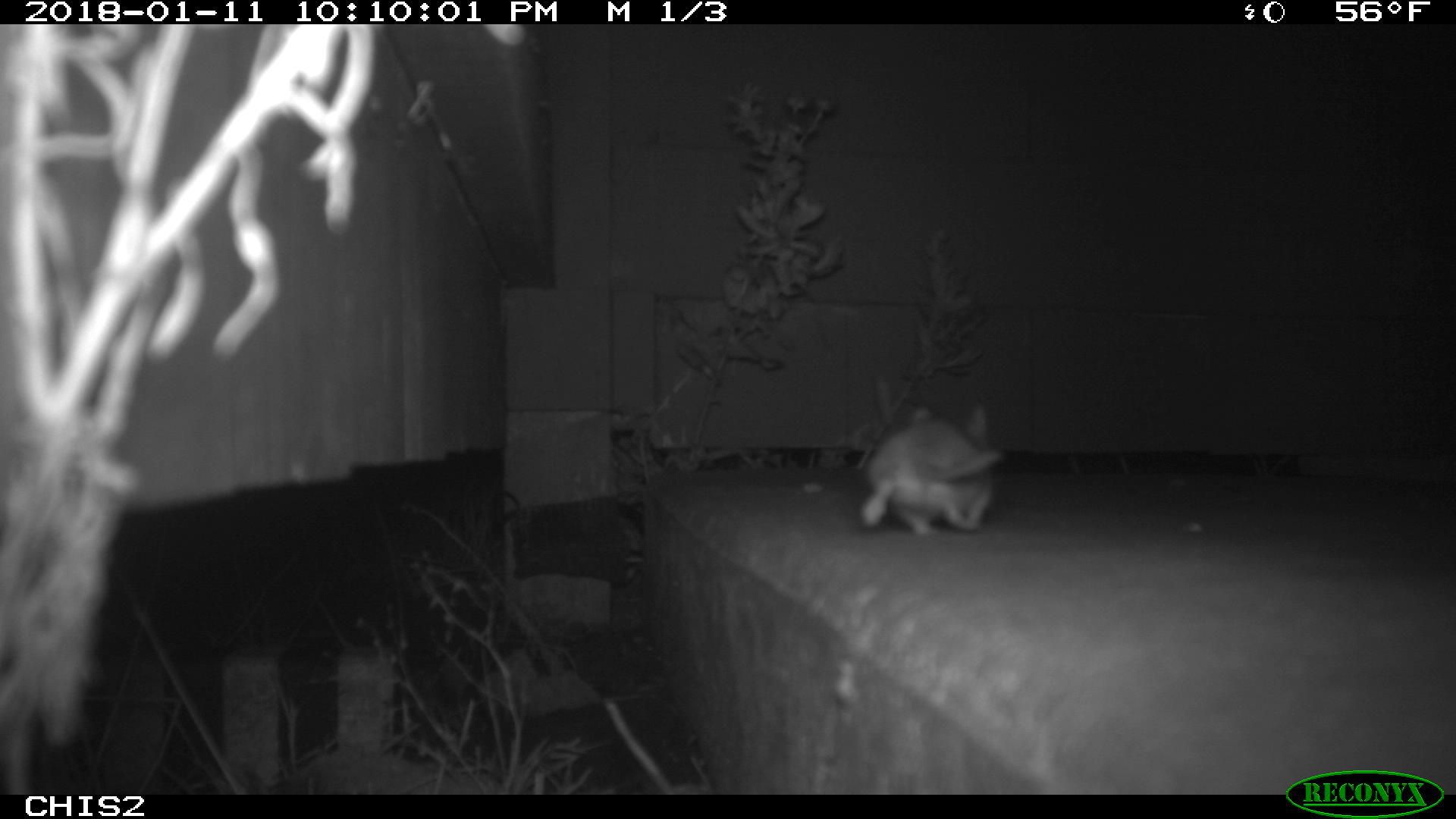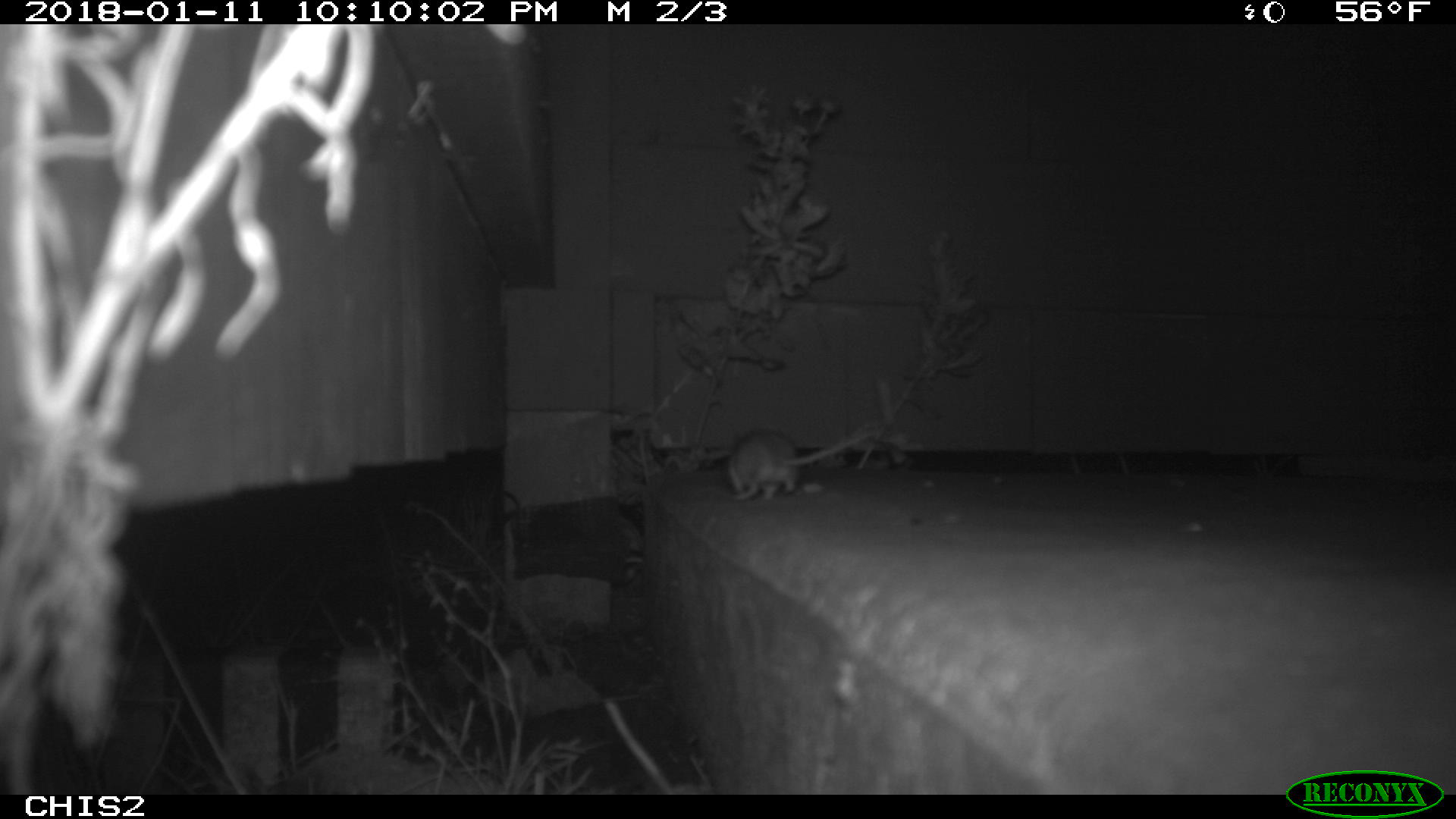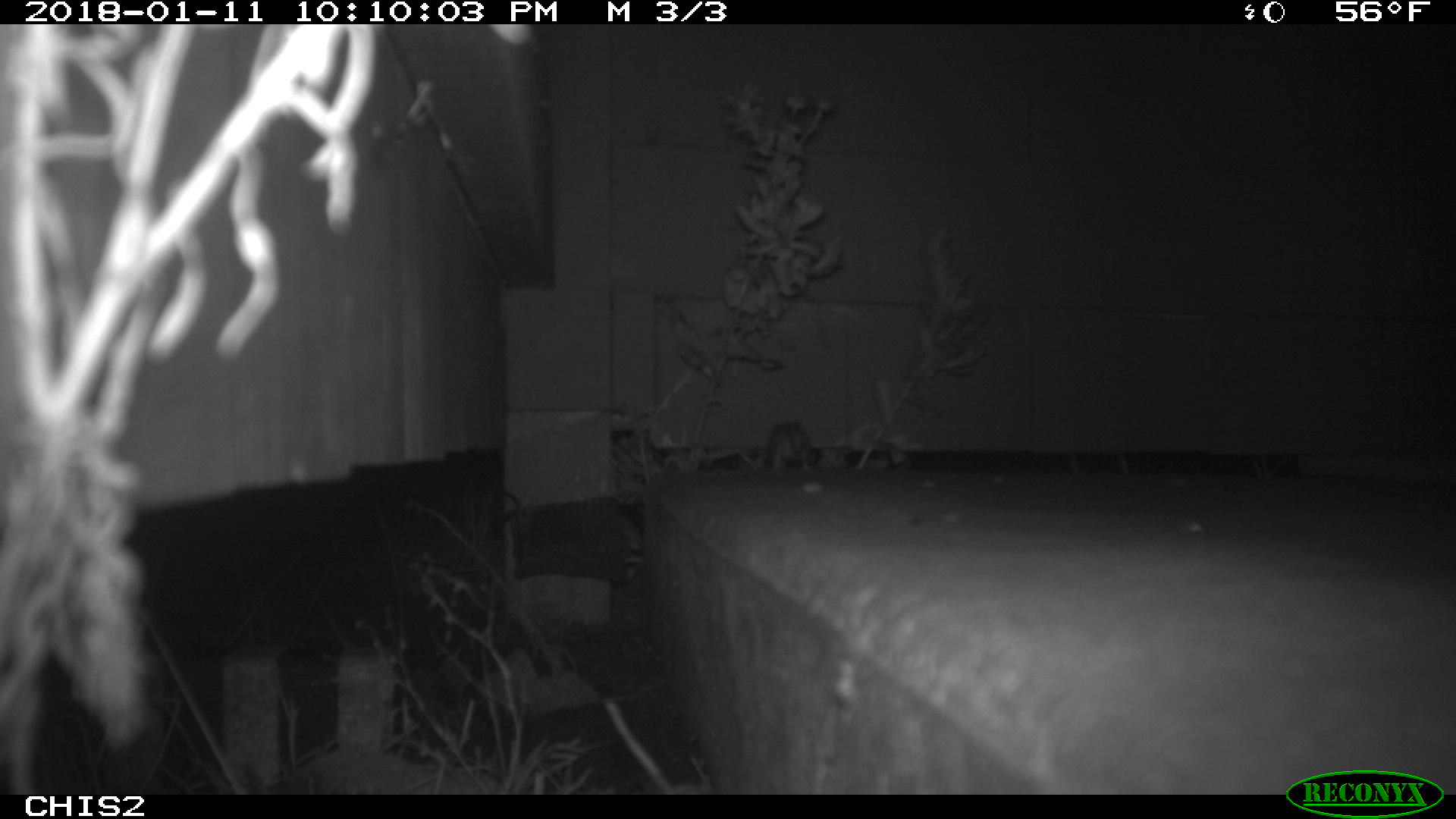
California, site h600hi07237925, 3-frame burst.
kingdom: Animalia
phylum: Chordata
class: Mammalia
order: Rodentia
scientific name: Rodentia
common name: rodent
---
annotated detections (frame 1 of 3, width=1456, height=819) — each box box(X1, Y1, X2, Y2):
rodent: box(860, 400, 1006, 534)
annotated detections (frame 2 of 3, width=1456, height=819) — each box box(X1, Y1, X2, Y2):
rodent: box(727, 428, 880, 501)